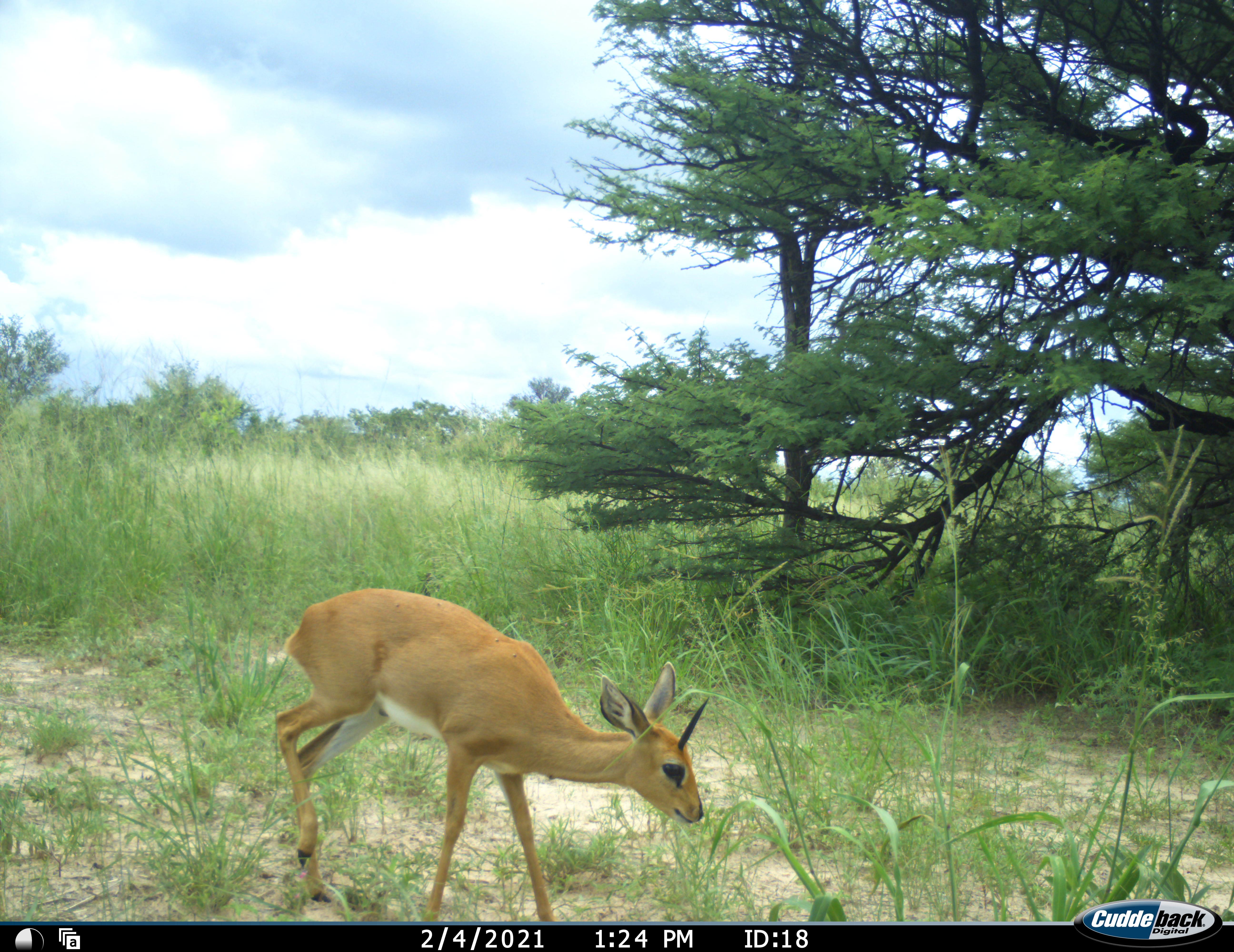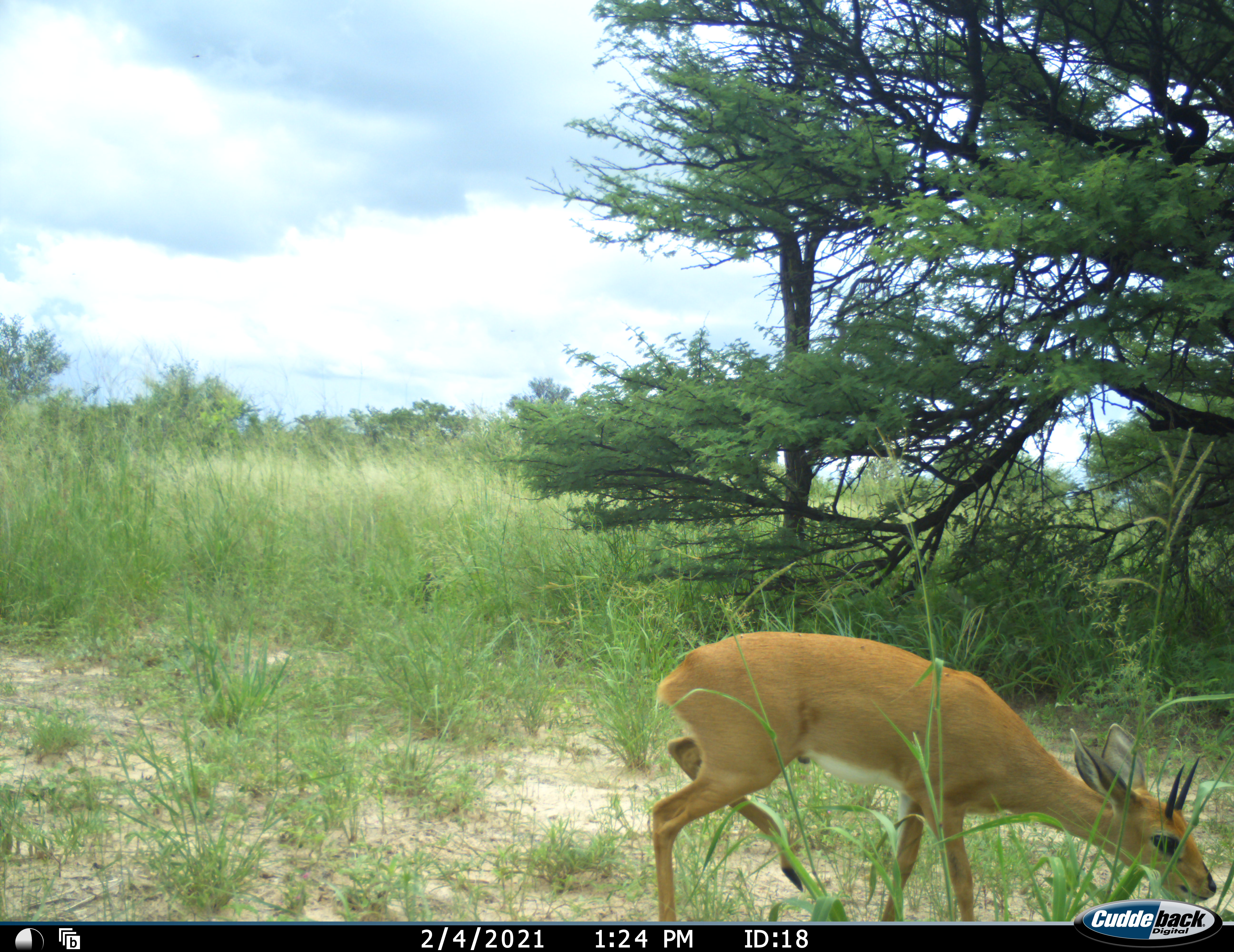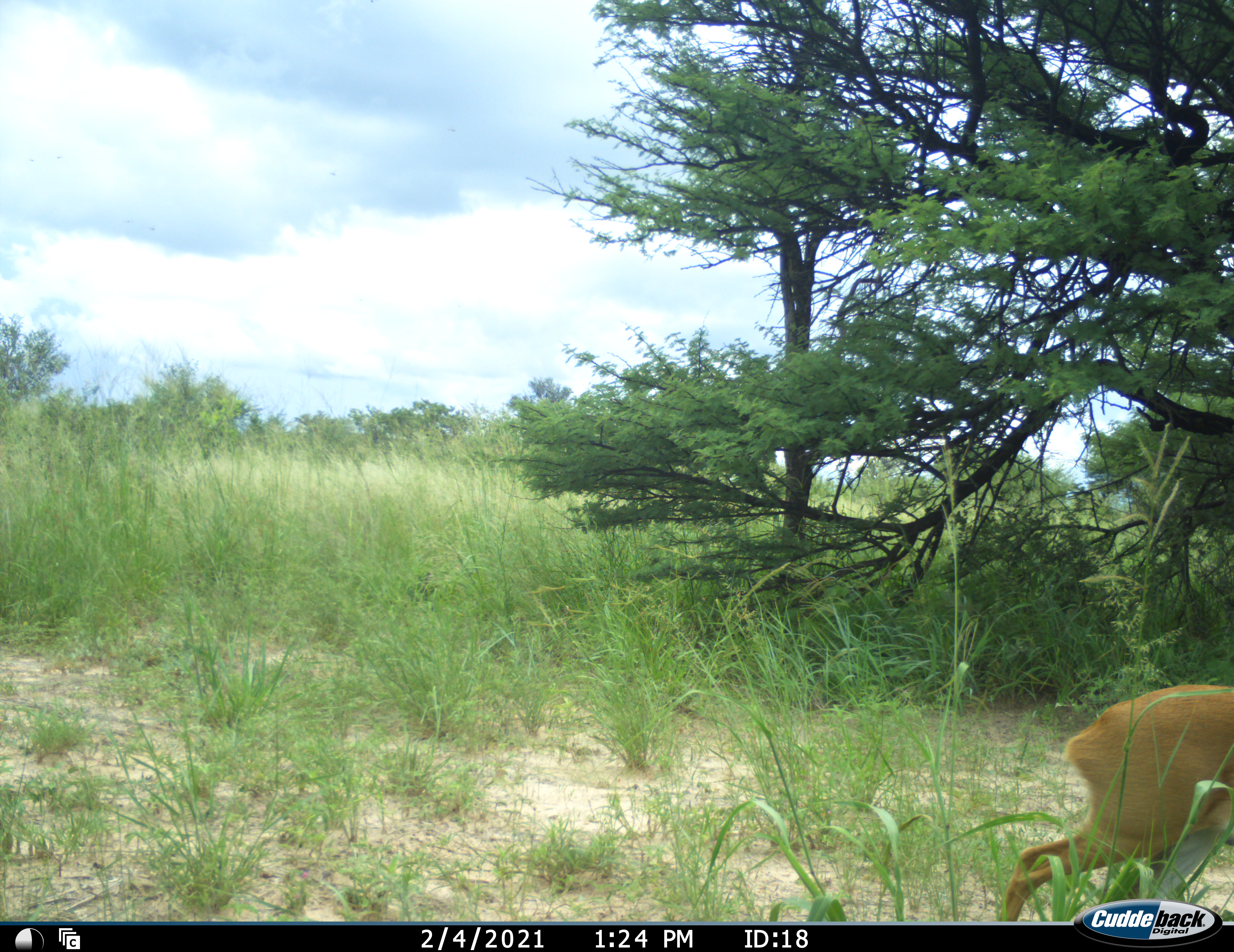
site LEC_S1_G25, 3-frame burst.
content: unidentified animal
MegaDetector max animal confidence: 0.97